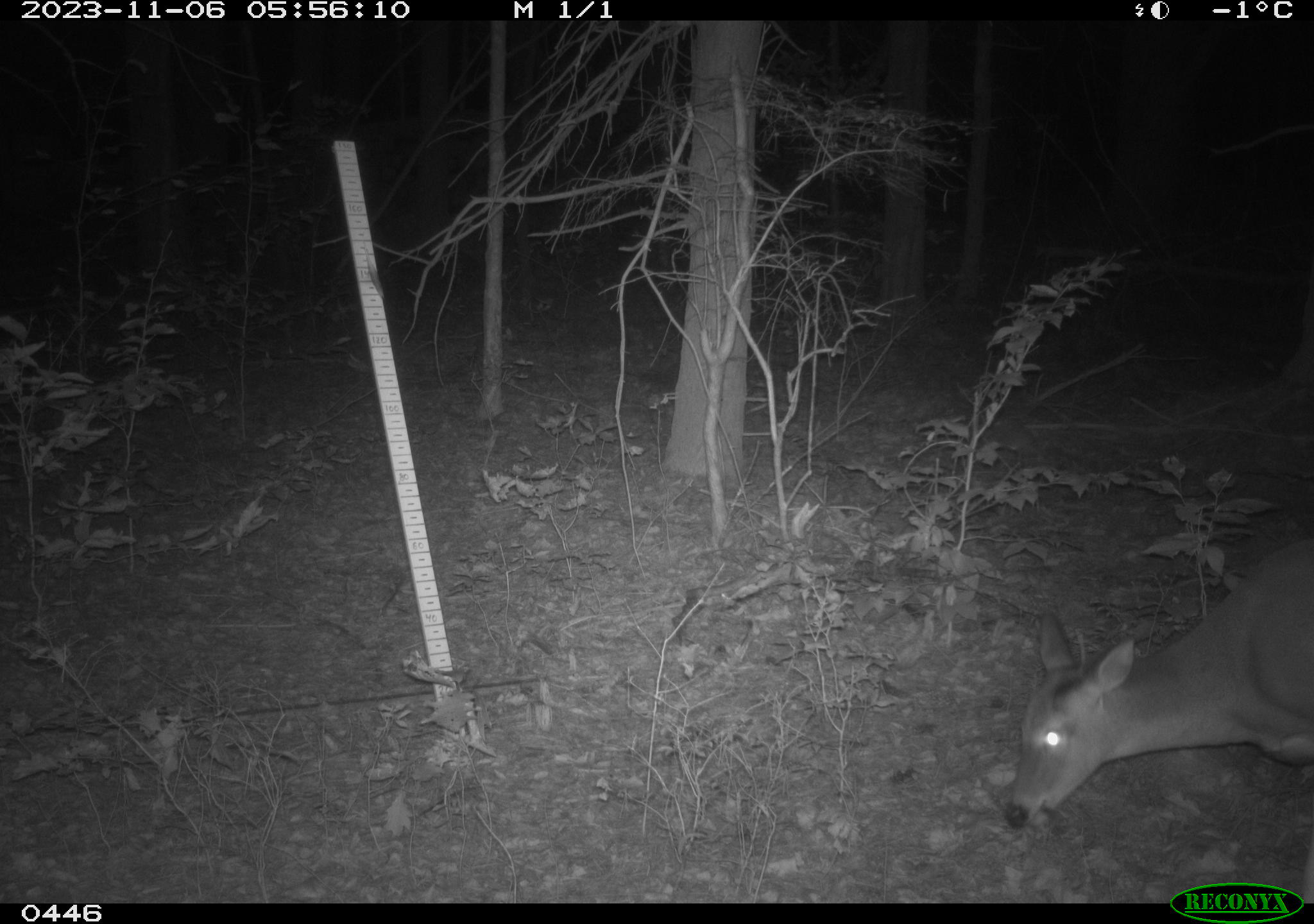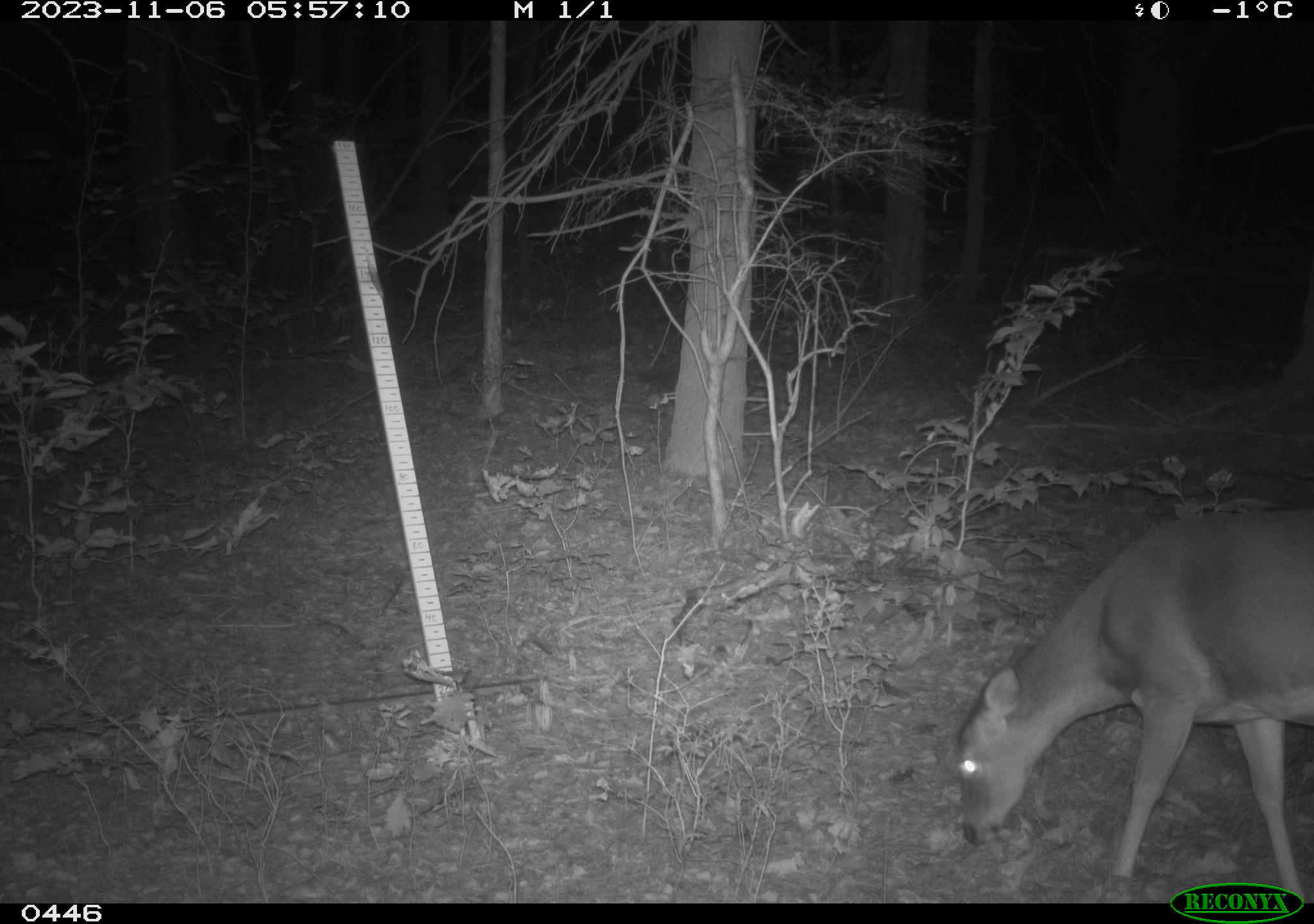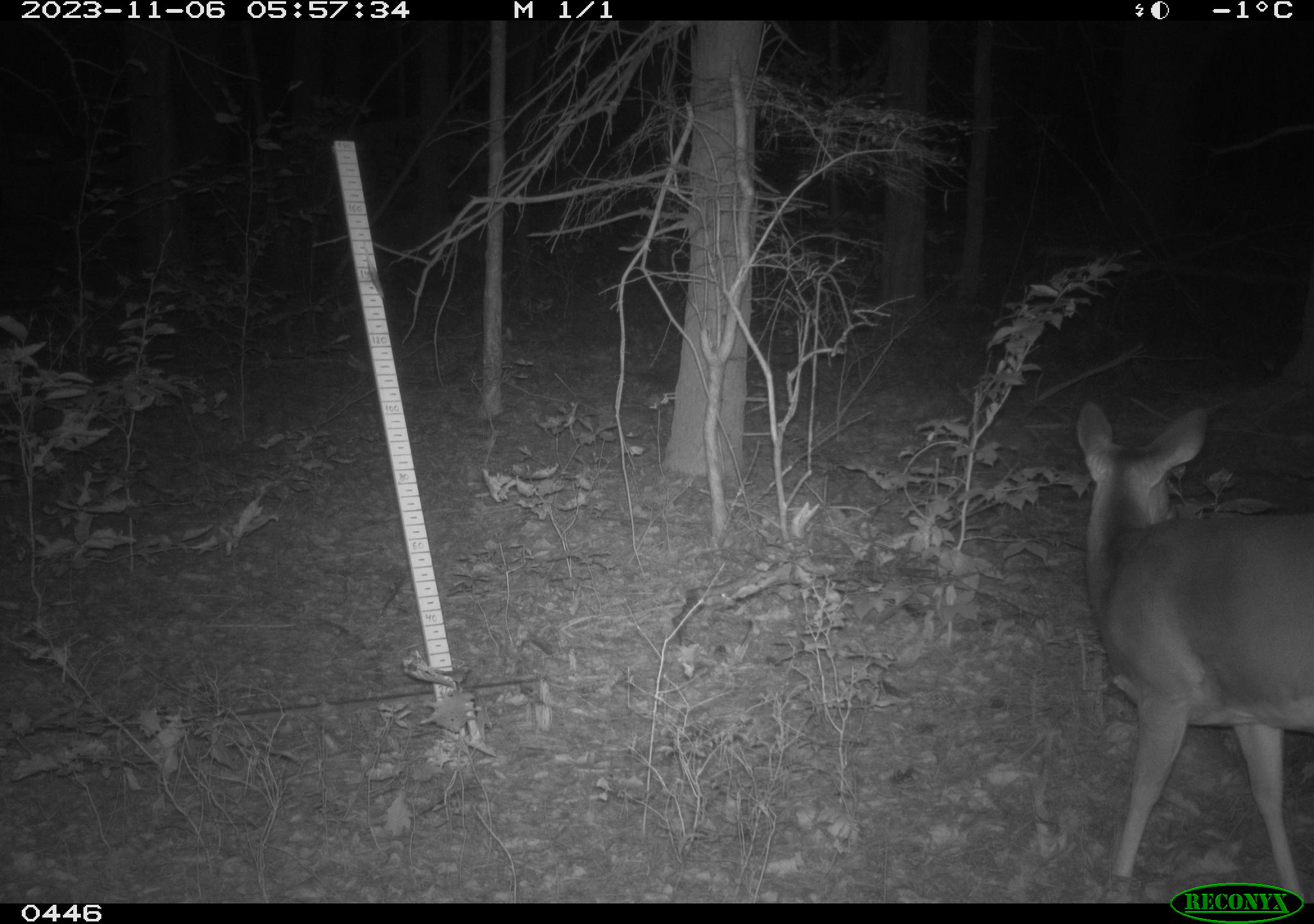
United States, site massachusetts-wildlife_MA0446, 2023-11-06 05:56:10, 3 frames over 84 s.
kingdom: Animalia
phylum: Chordata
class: Mammalia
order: Artiodactyla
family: Cervidae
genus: Odocoileus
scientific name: Odocoileus virginianus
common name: white-tailed deer